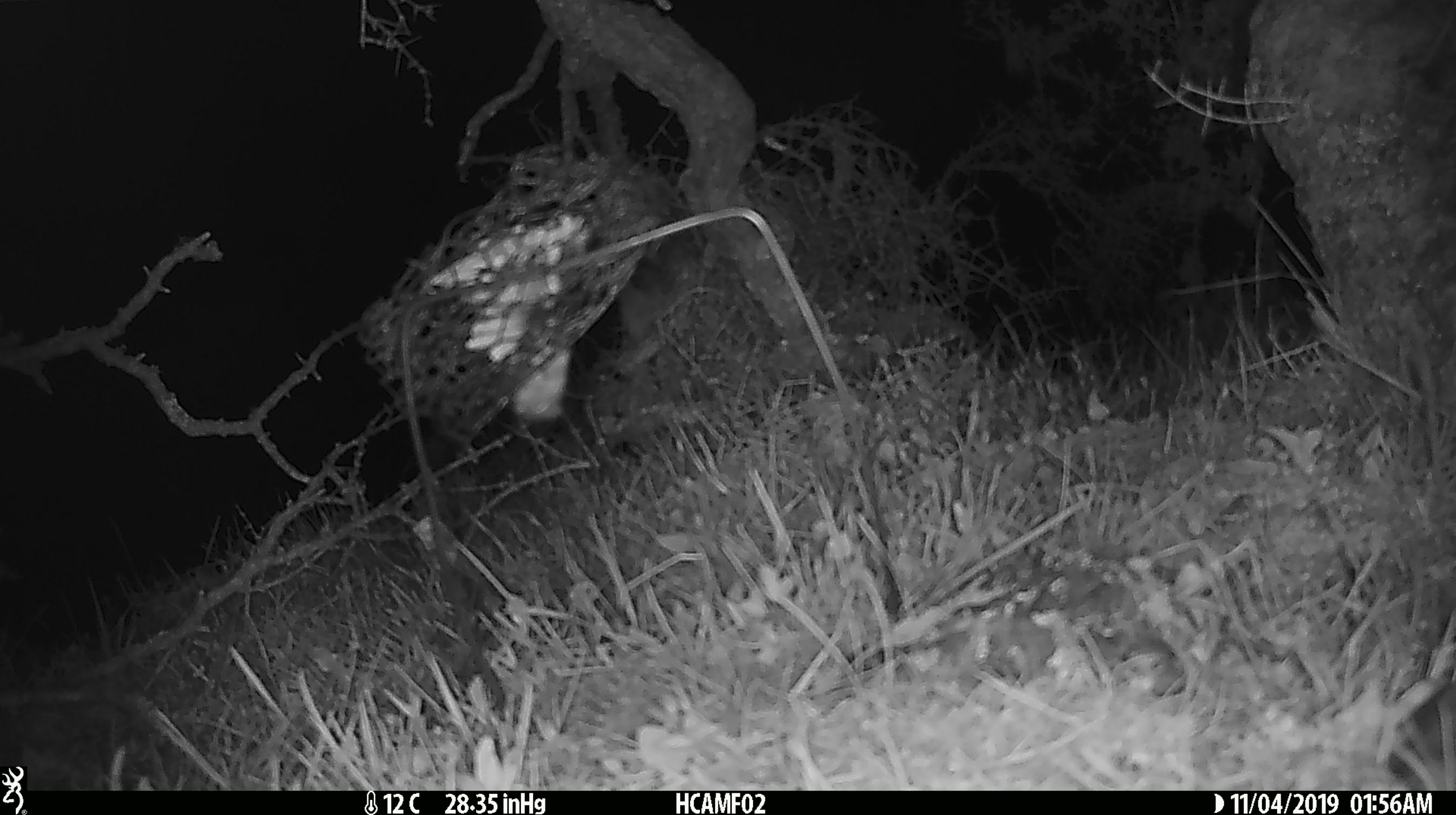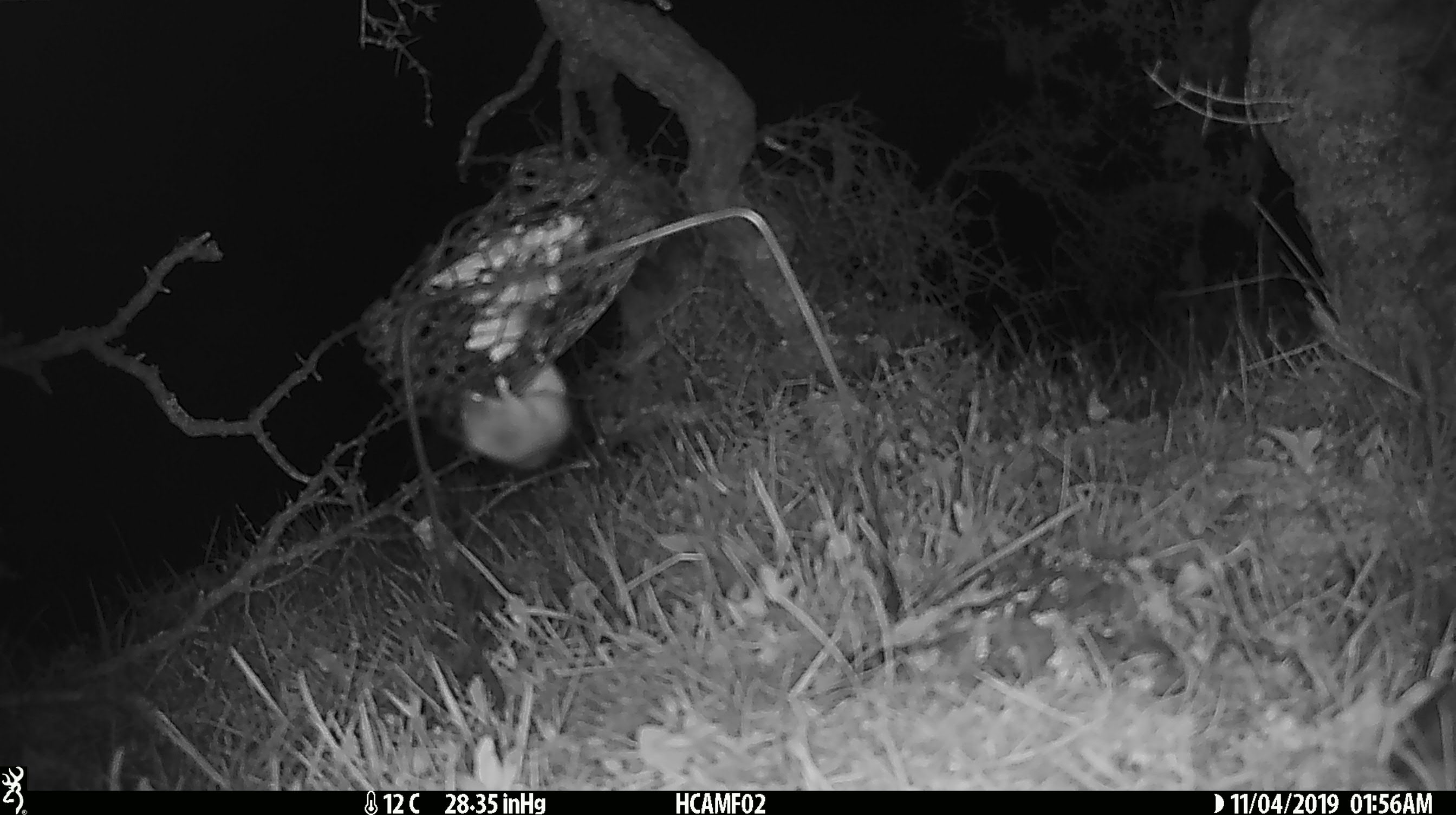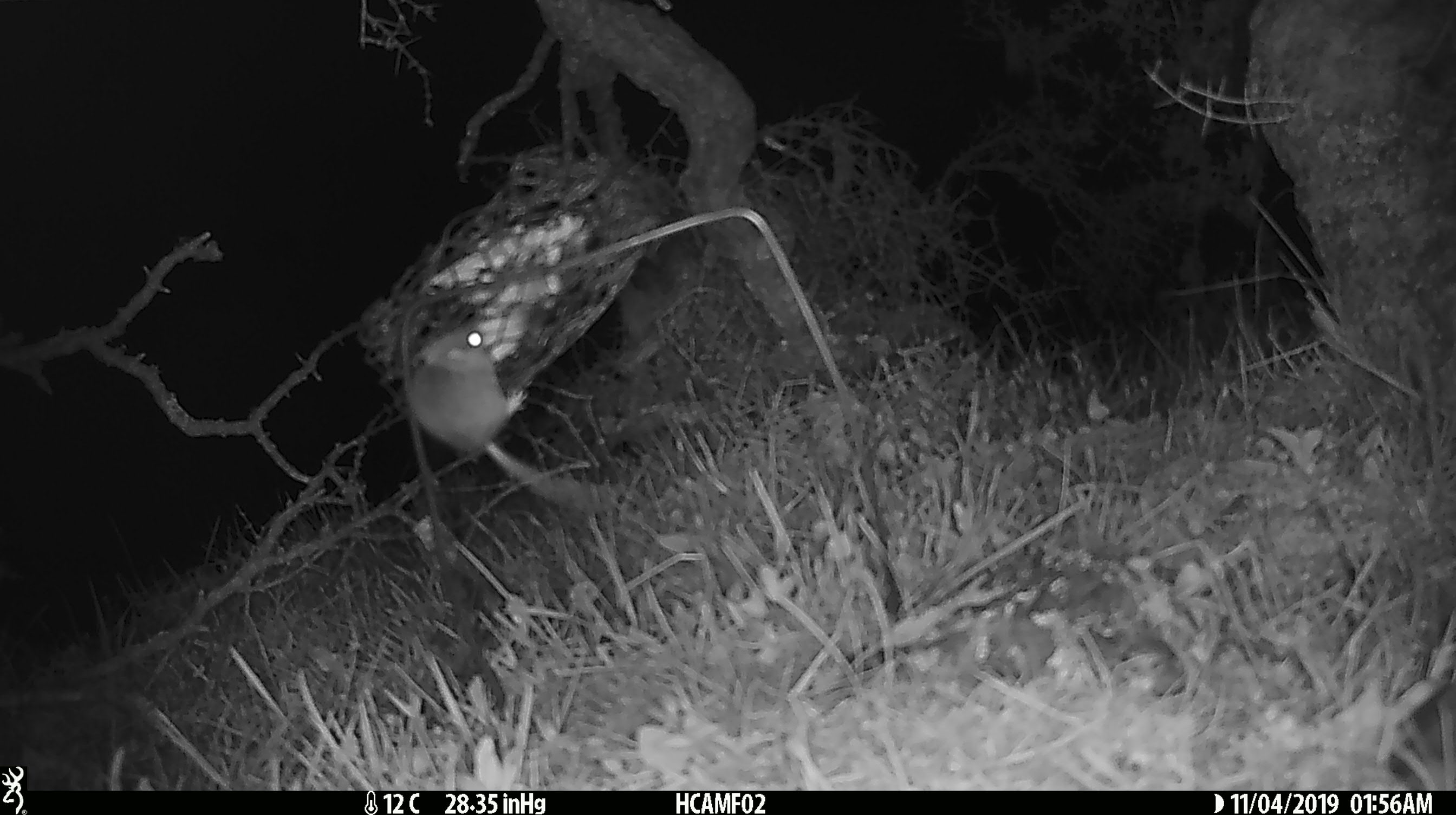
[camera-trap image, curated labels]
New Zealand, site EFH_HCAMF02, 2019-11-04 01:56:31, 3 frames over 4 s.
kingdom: Animalia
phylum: Chordata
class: Mammalia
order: Rodentia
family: Muridae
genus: Mus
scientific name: Mus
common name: mouse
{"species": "mouse (Mus)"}